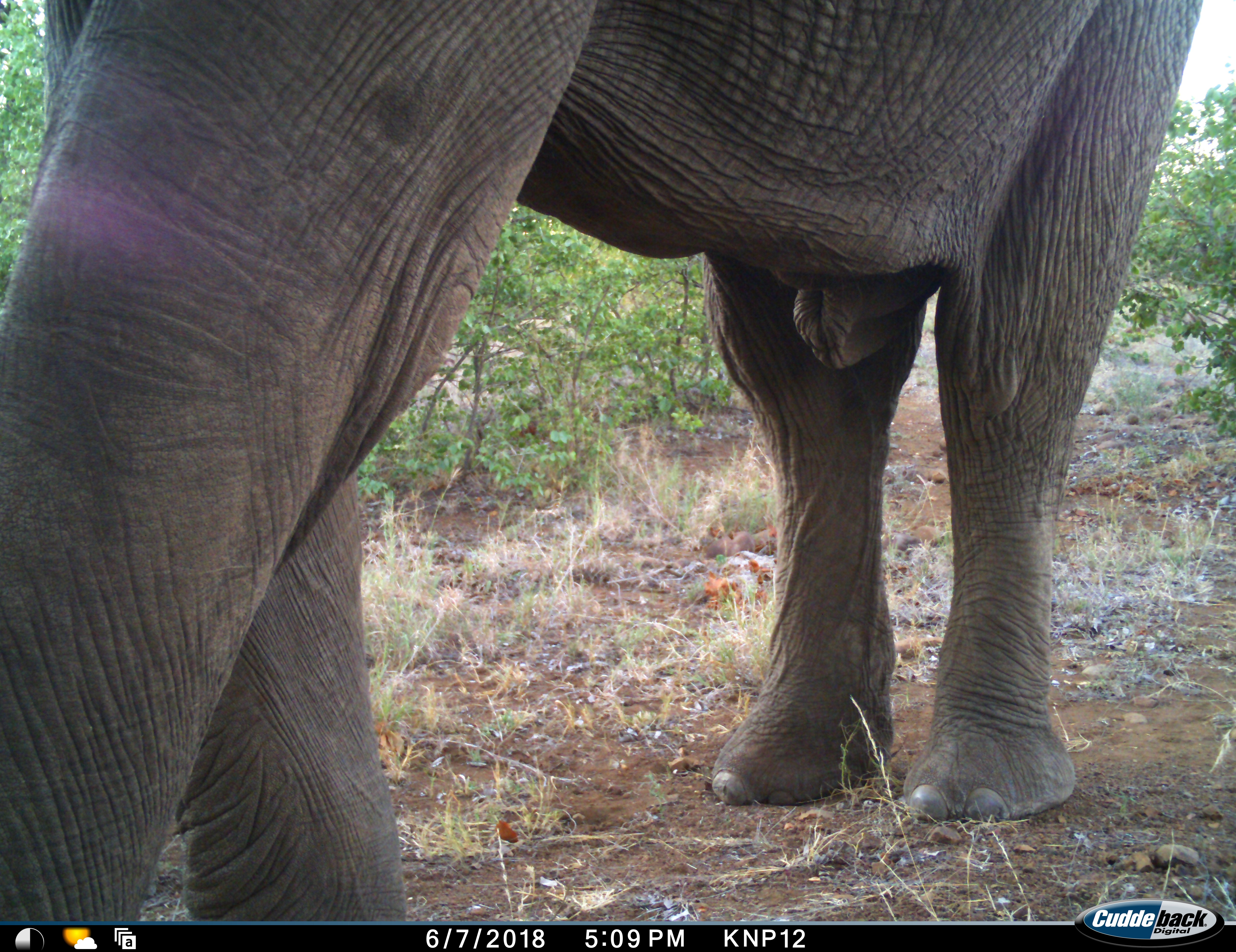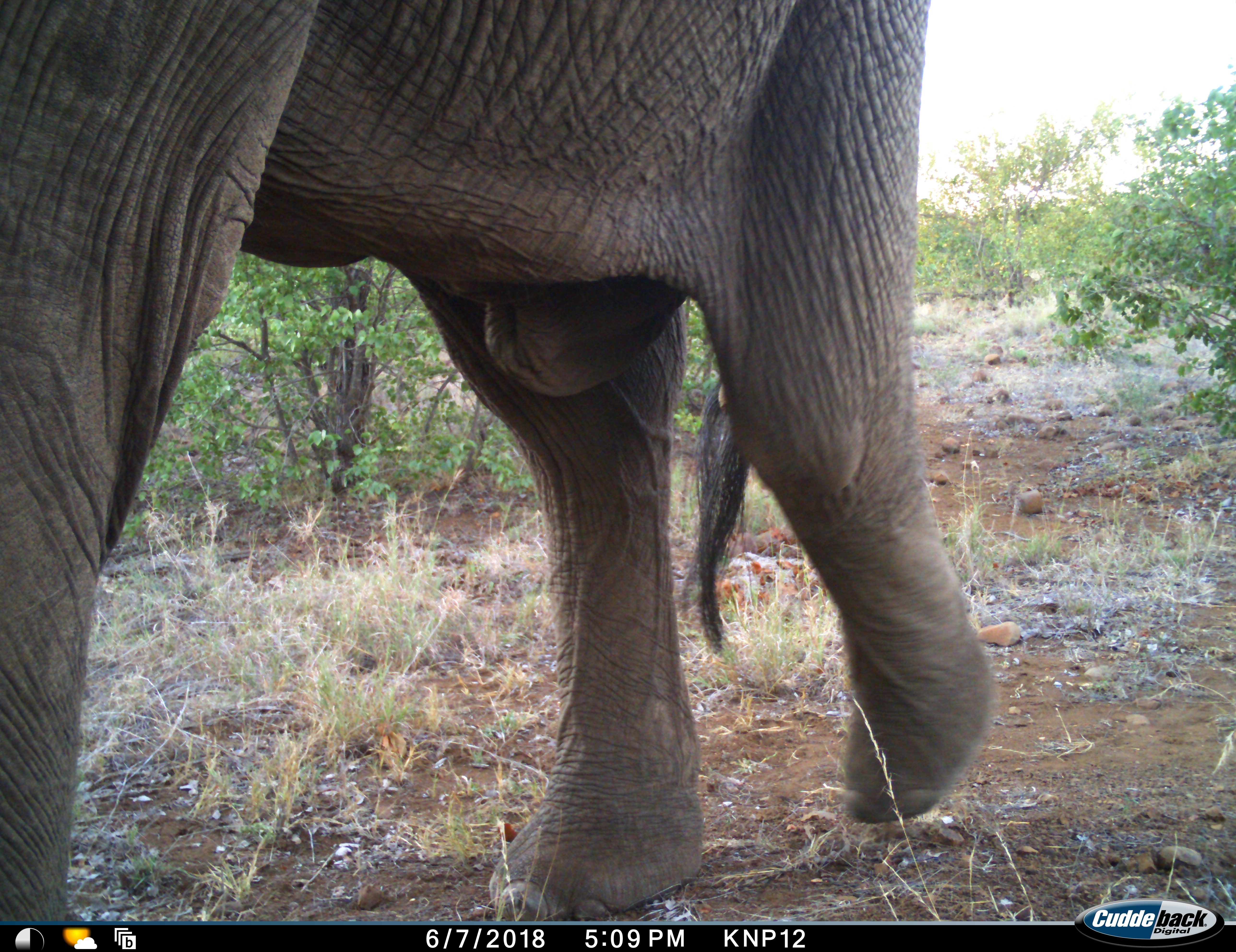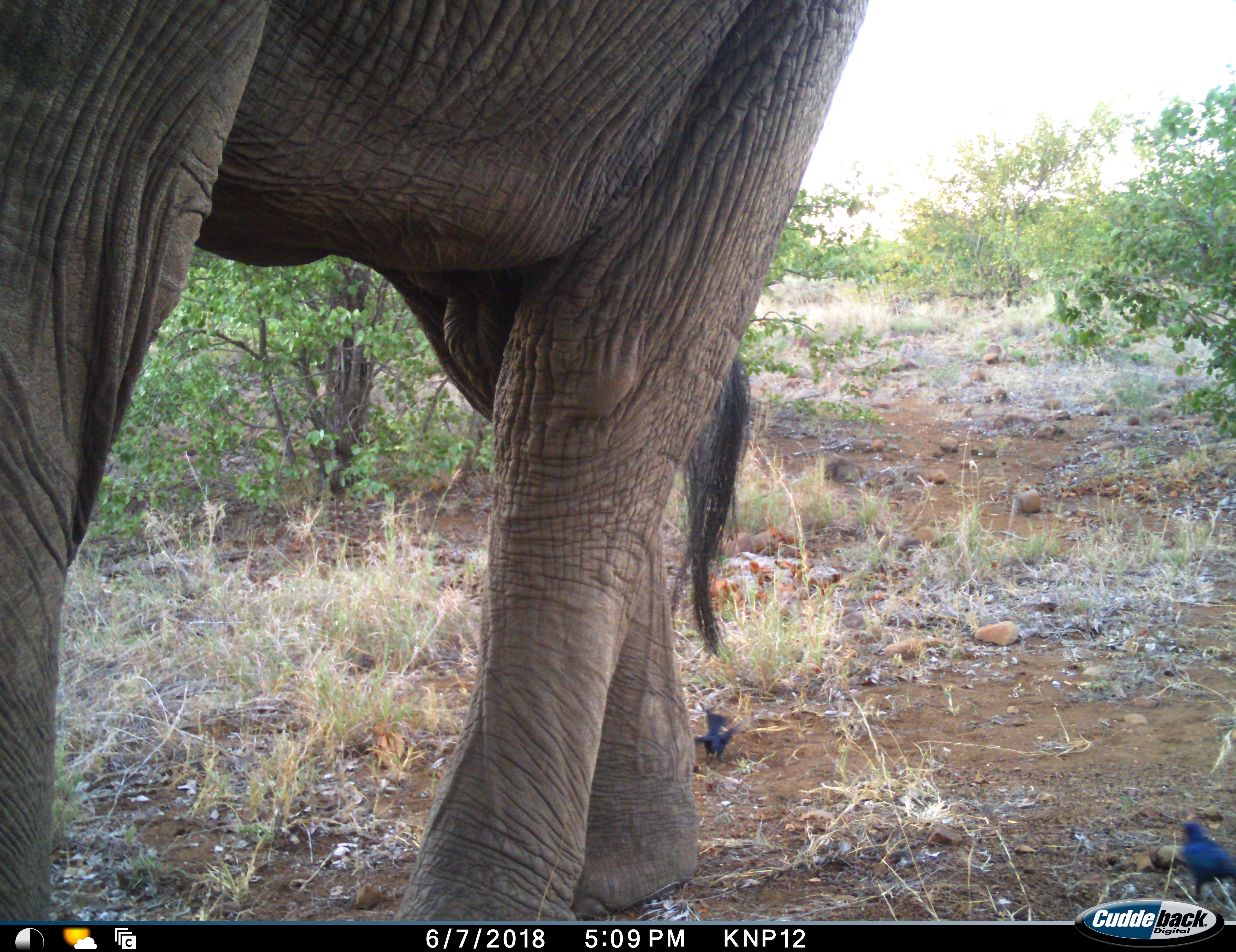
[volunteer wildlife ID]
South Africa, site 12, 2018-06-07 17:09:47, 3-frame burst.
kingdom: Animalia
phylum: Chordata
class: Mammalia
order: Proboscidea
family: Elephantidae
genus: Loxodonta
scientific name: Loxodonta africana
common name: african bush elephant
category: elephant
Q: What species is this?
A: Elephant (african bush elephant) (Loxodonta africana).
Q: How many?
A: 1.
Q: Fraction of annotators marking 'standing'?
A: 10%.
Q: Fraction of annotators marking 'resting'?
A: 0%.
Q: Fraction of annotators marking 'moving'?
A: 90%.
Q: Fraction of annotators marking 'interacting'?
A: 0%.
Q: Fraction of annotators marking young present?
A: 0%.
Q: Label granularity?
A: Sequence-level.